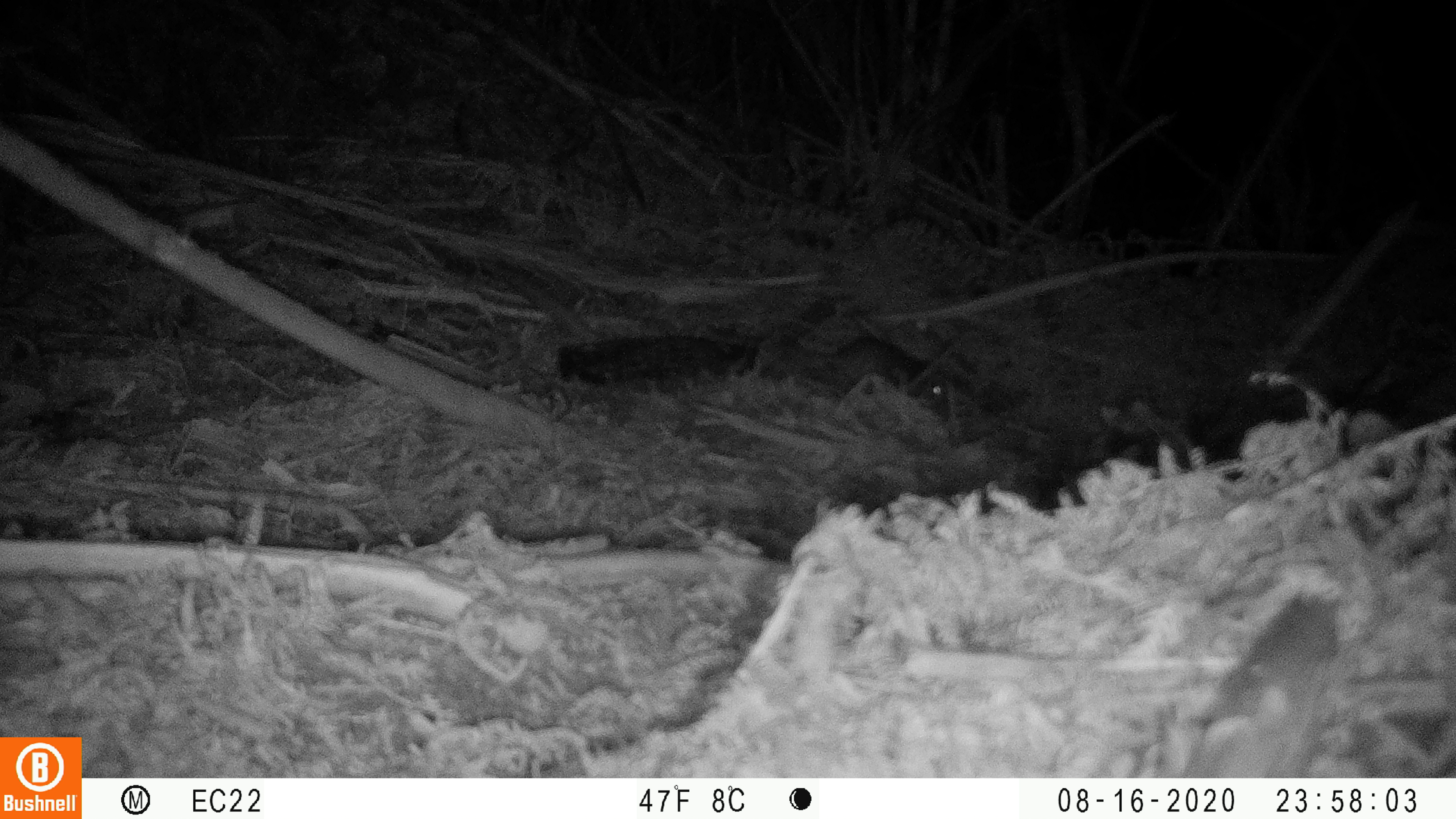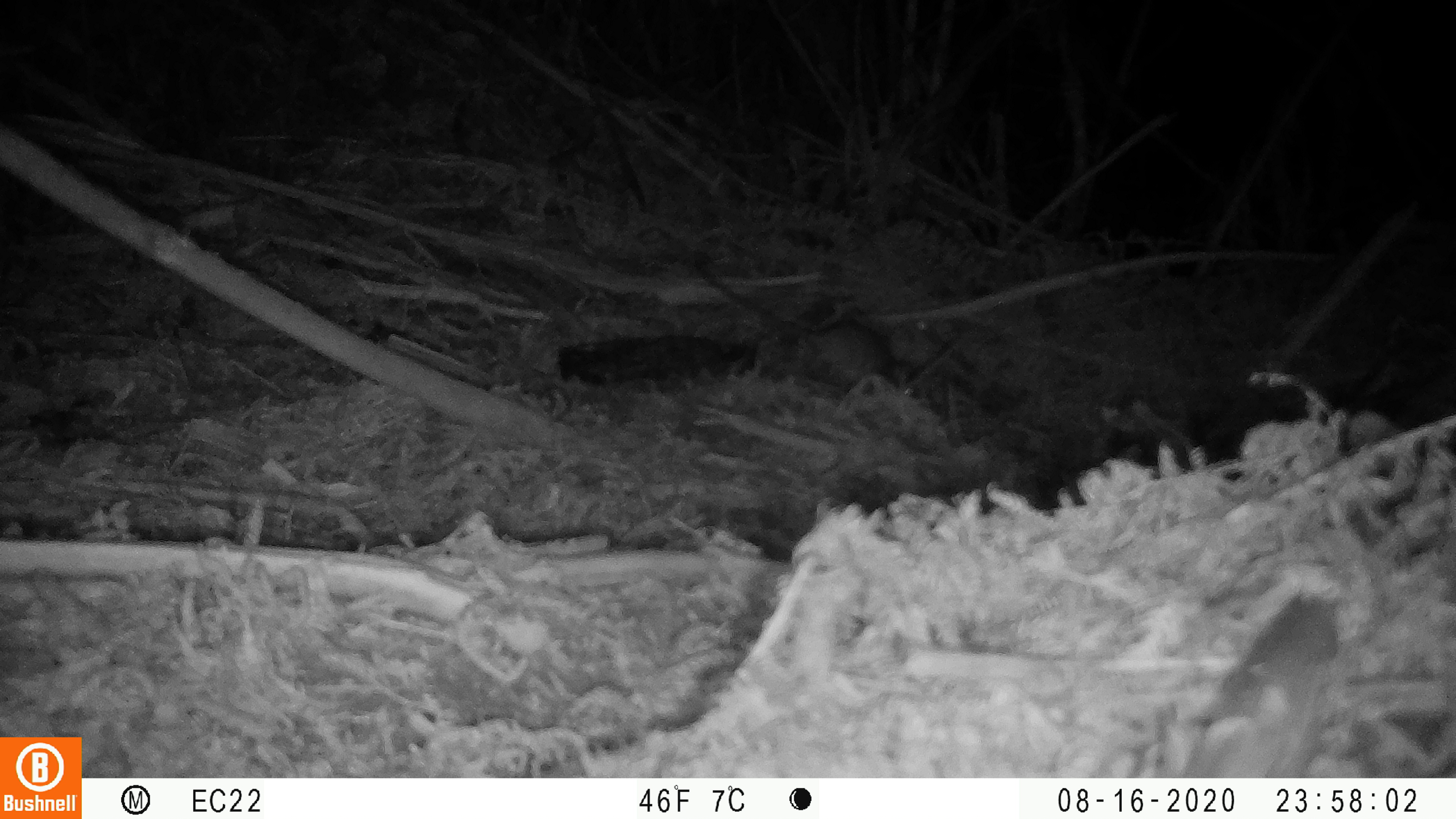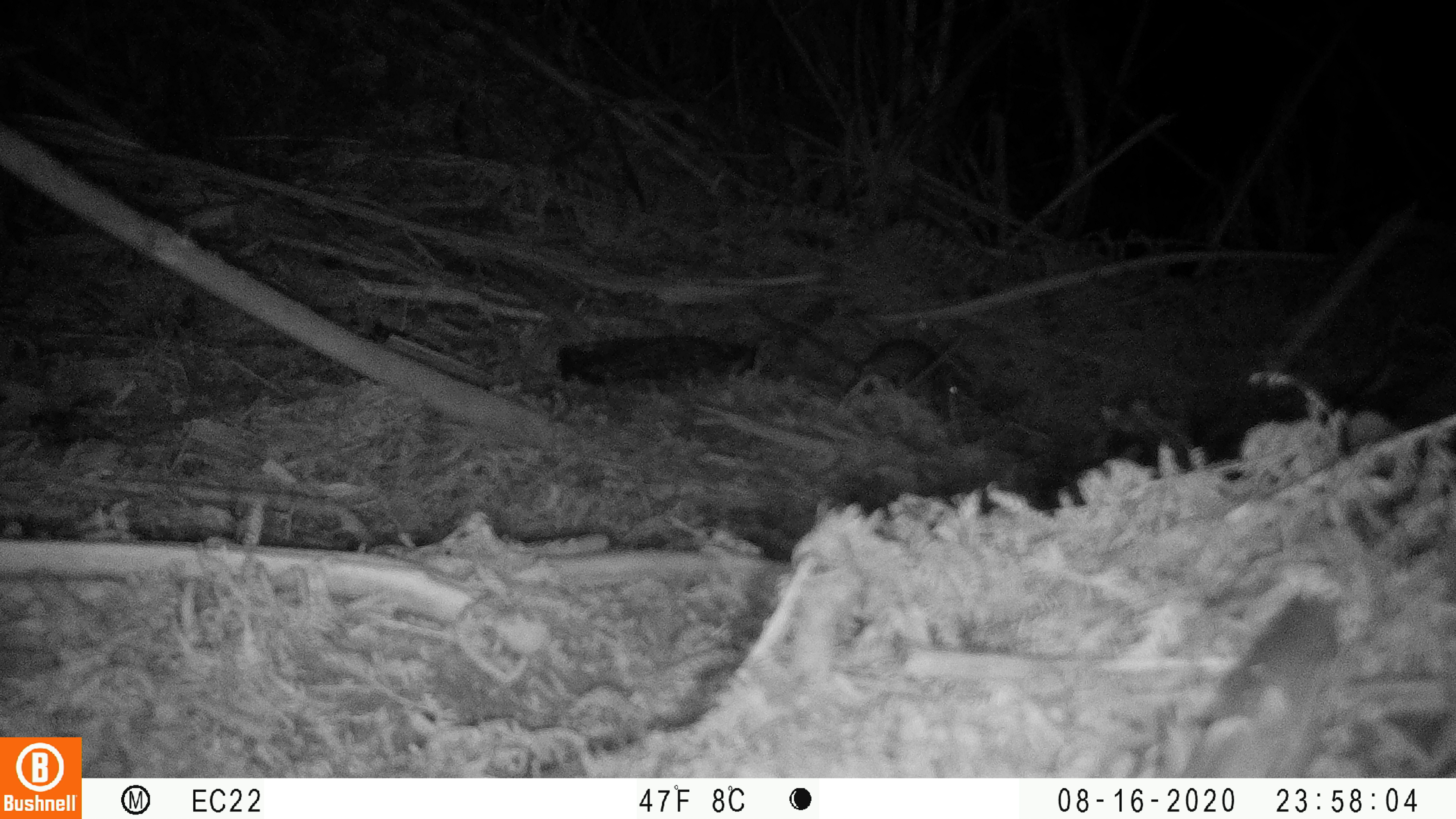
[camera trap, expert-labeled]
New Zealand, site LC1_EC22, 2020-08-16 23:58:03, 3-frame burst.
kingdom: Animalia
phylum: Chordata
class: Mammalia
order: Rodentia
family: Muridae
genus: Rattus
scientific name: Rattus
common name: rat